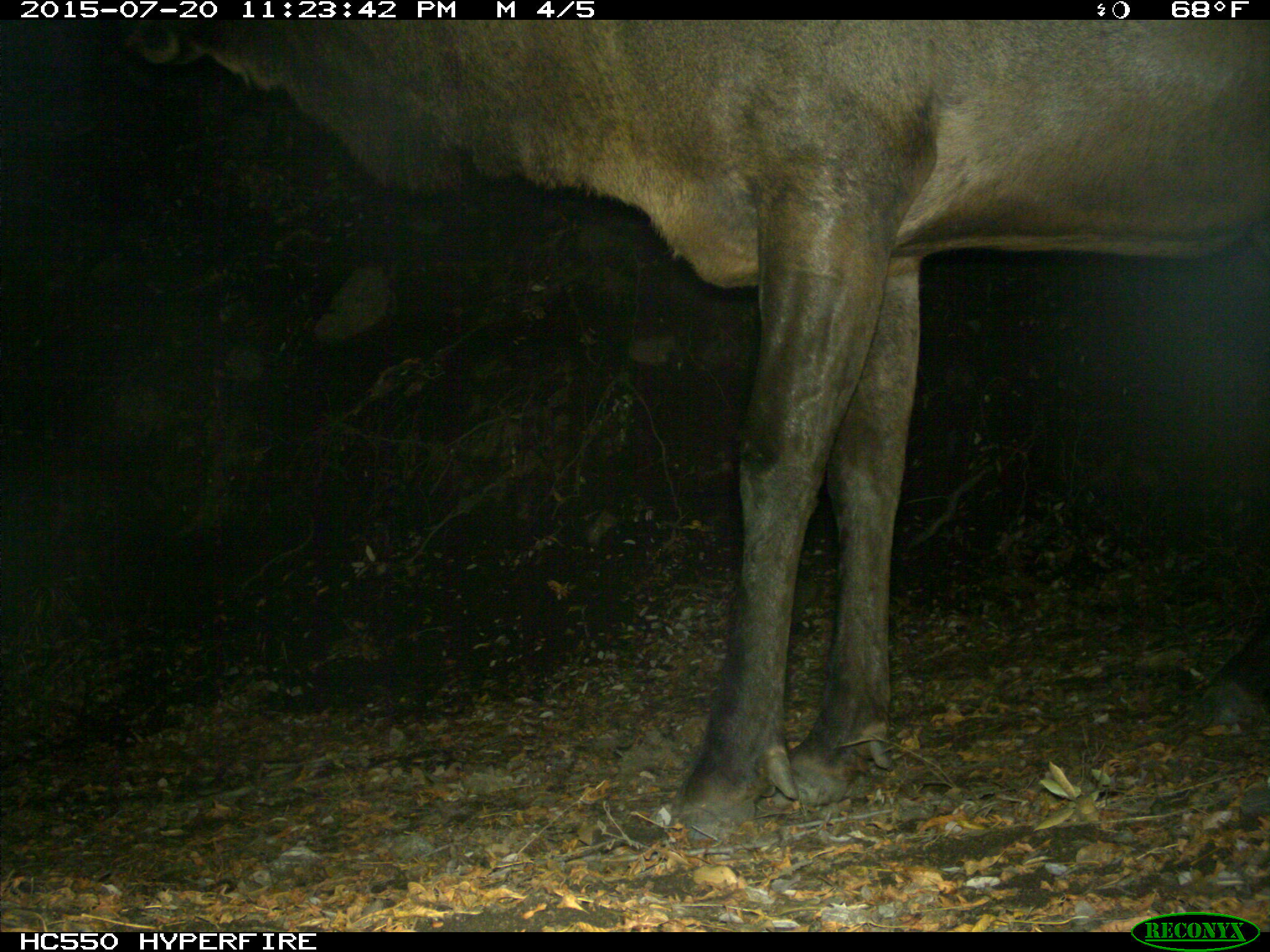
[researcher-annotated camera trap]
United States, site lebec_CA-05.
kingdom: Animalia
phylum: Chordata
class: Mammalia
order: Artiodactyla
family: Cervidae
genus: Cervus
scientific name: Cervus canadensis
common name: elk